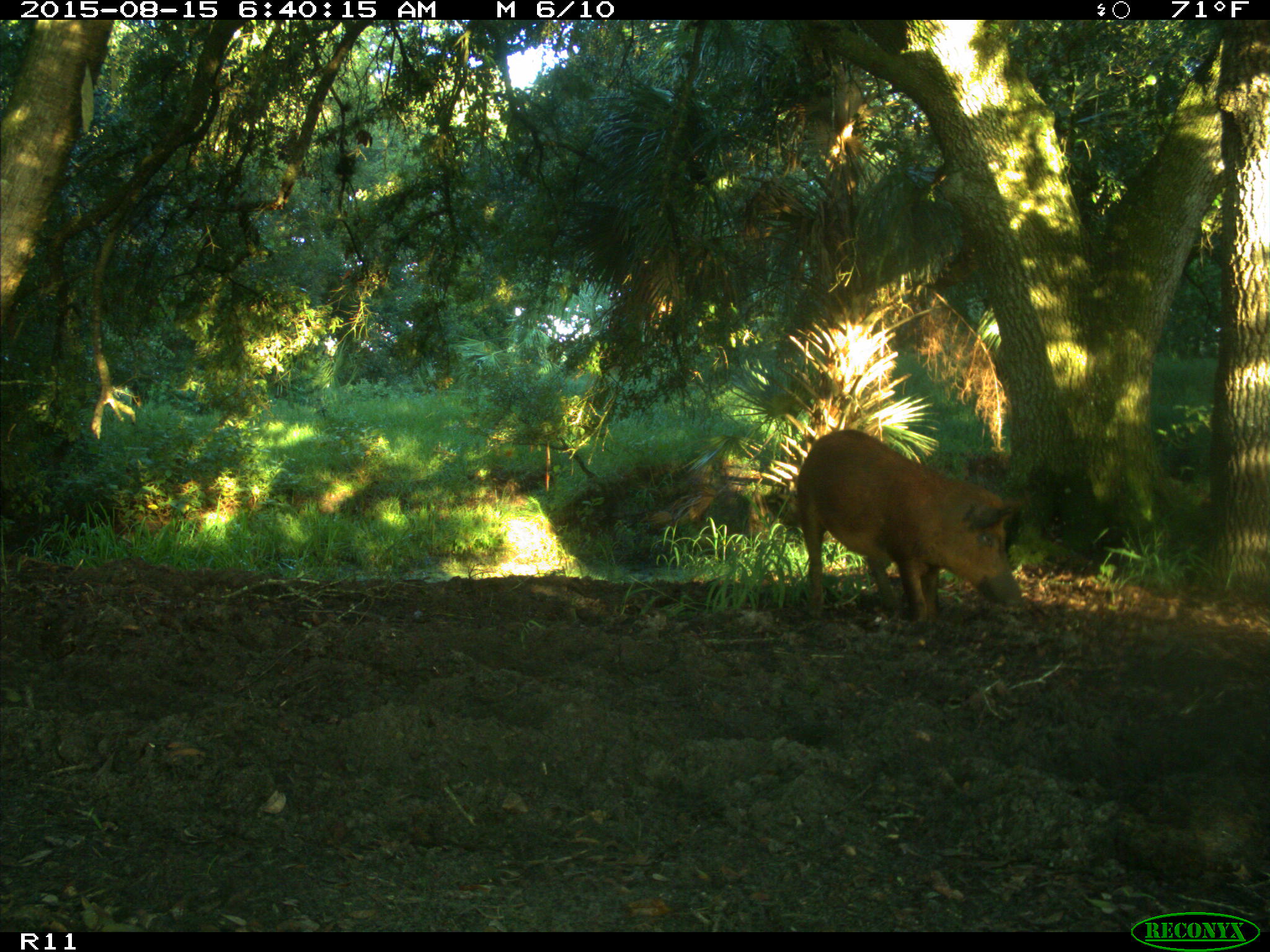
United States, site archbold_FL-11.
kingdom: Animalia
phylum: Chordata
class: Mammalia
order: Artiodactyla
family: Suidae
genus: Sus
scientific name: Sus scrofa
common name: wild boar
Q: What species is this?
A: Sus scrofa (wild boar).